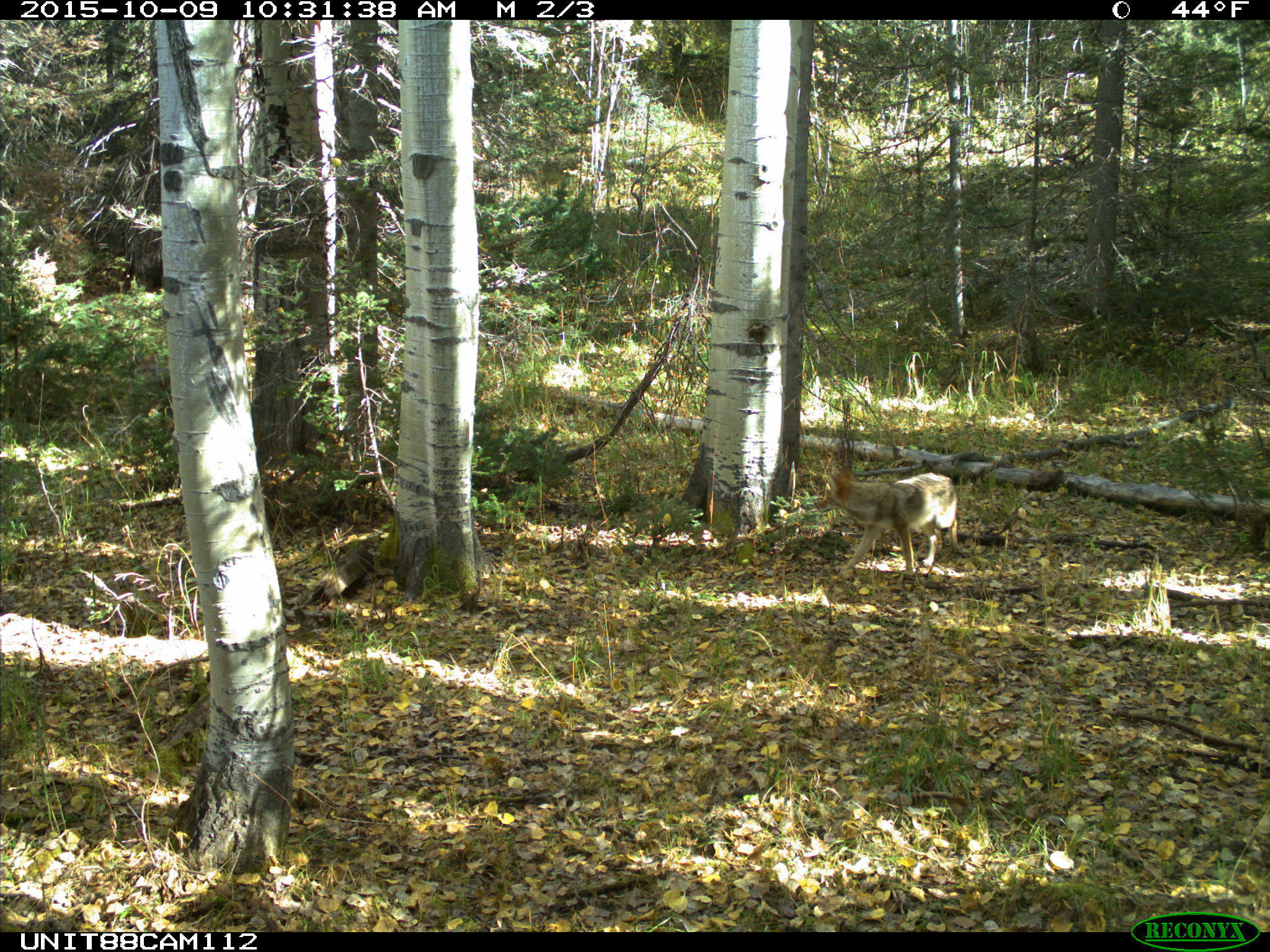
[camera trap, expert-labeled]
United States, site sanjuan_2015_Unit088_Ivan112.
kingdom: Animalia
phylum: Chordata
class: Mammalia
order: Carnivora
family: Canidae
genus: Canis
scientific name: Canis latrans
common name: coyote